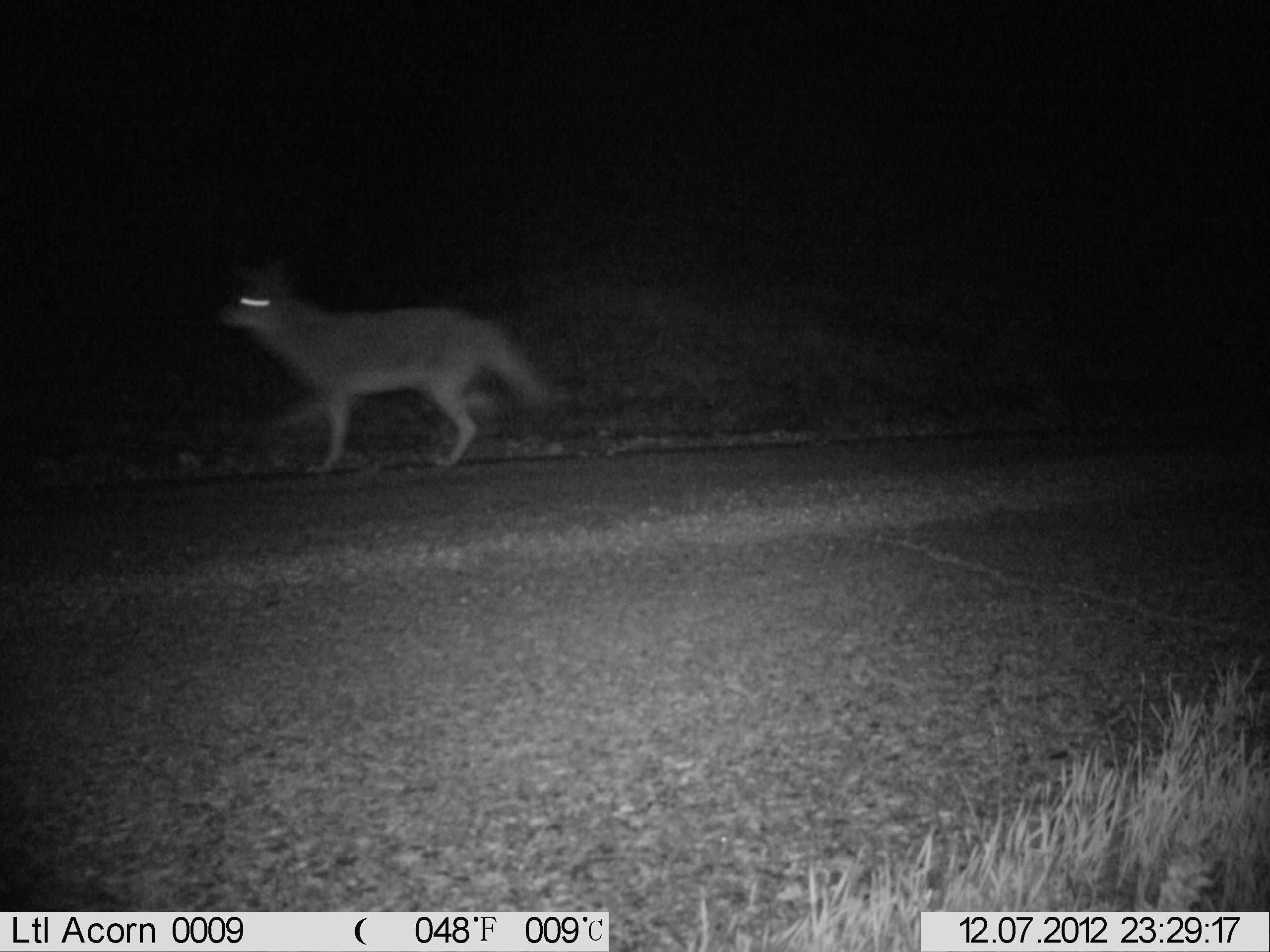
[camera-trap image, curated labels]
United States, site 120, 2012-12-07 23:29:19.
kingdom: Animalia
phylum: Chordata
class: Mammalia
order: Carnivora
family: Canidae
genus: Canis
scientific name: Canis latrans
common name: coyote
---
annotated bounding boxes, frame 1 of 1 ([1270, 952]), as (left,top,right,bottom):
coyote: (189,248,562,482)